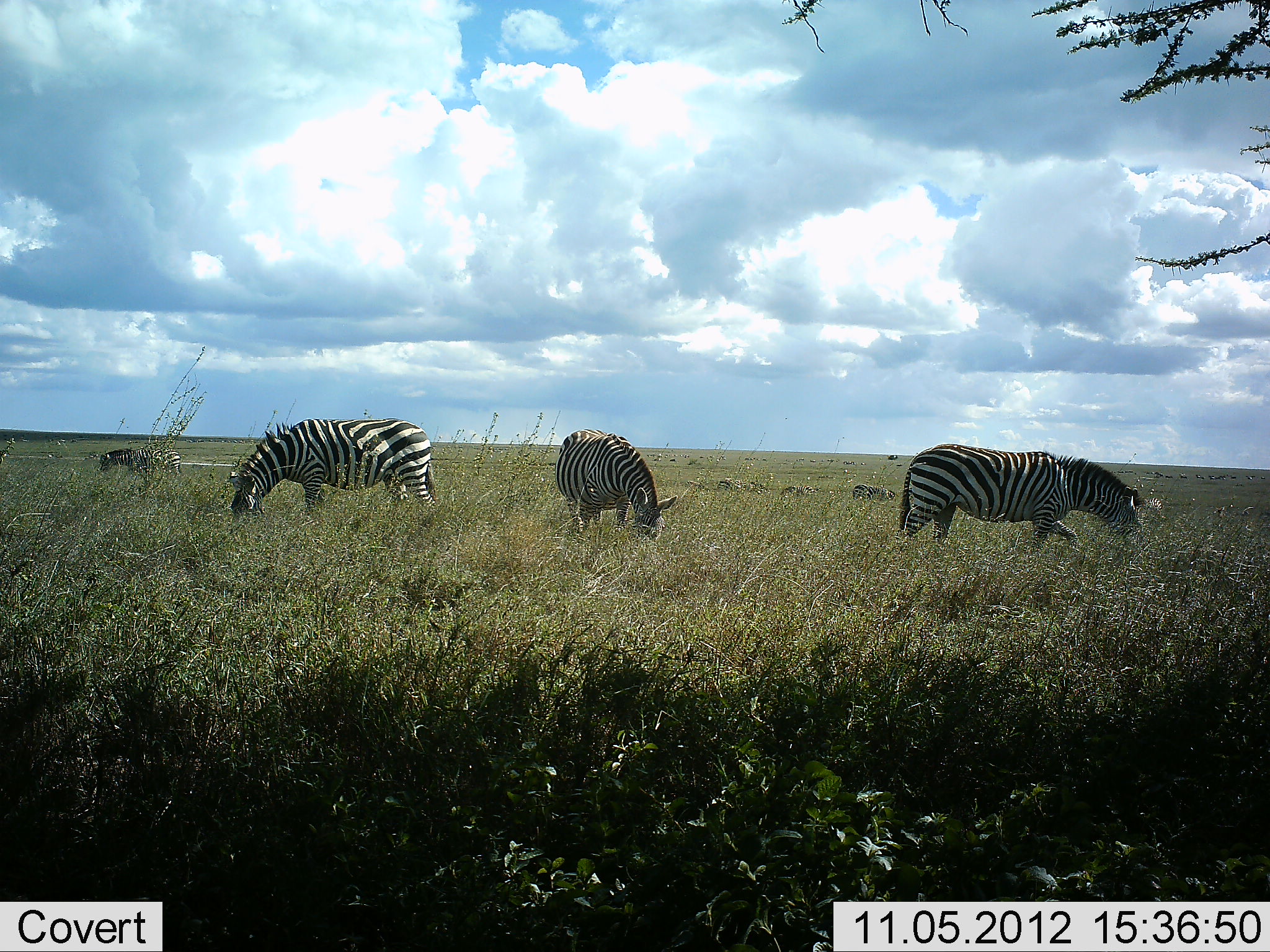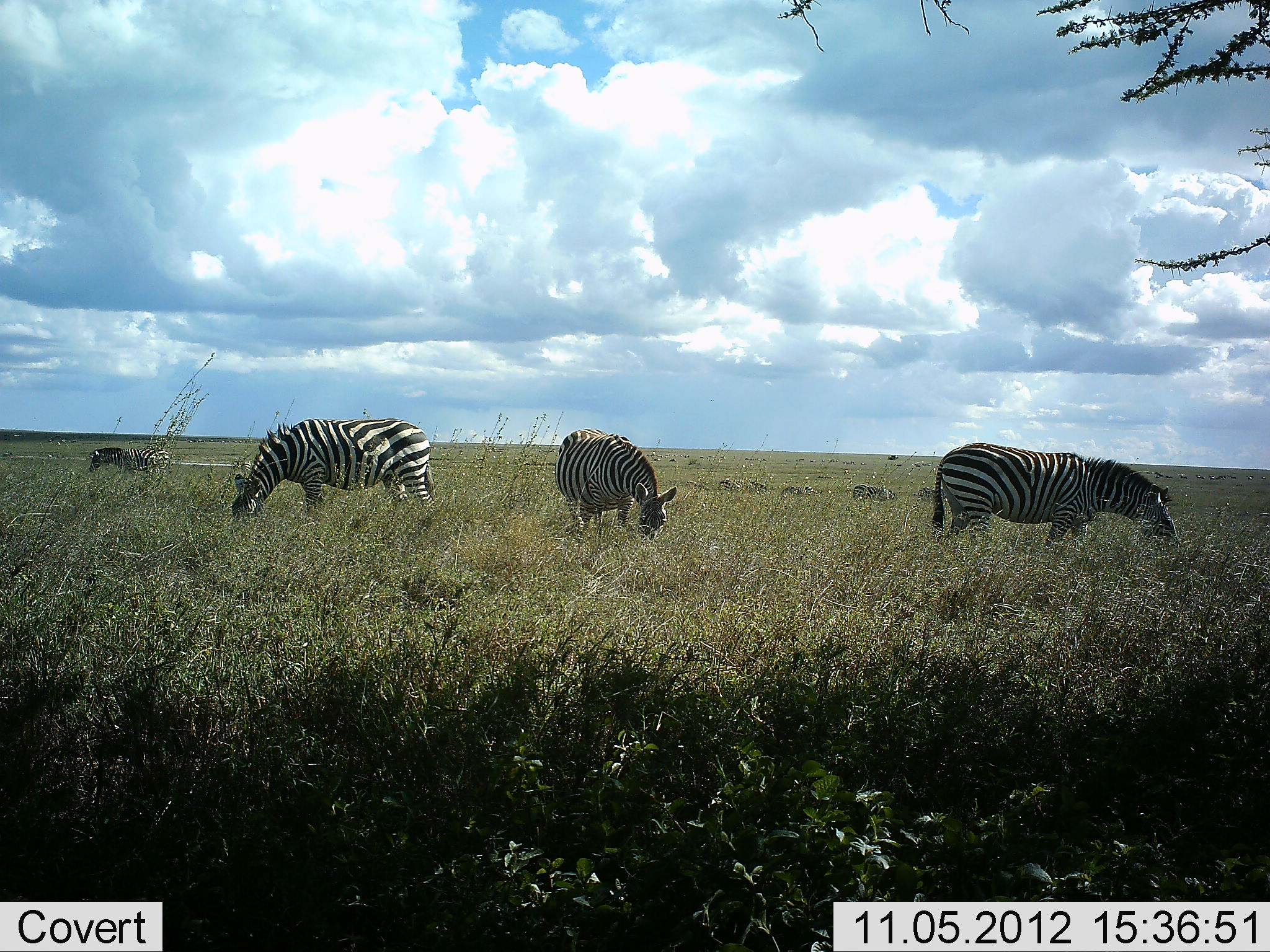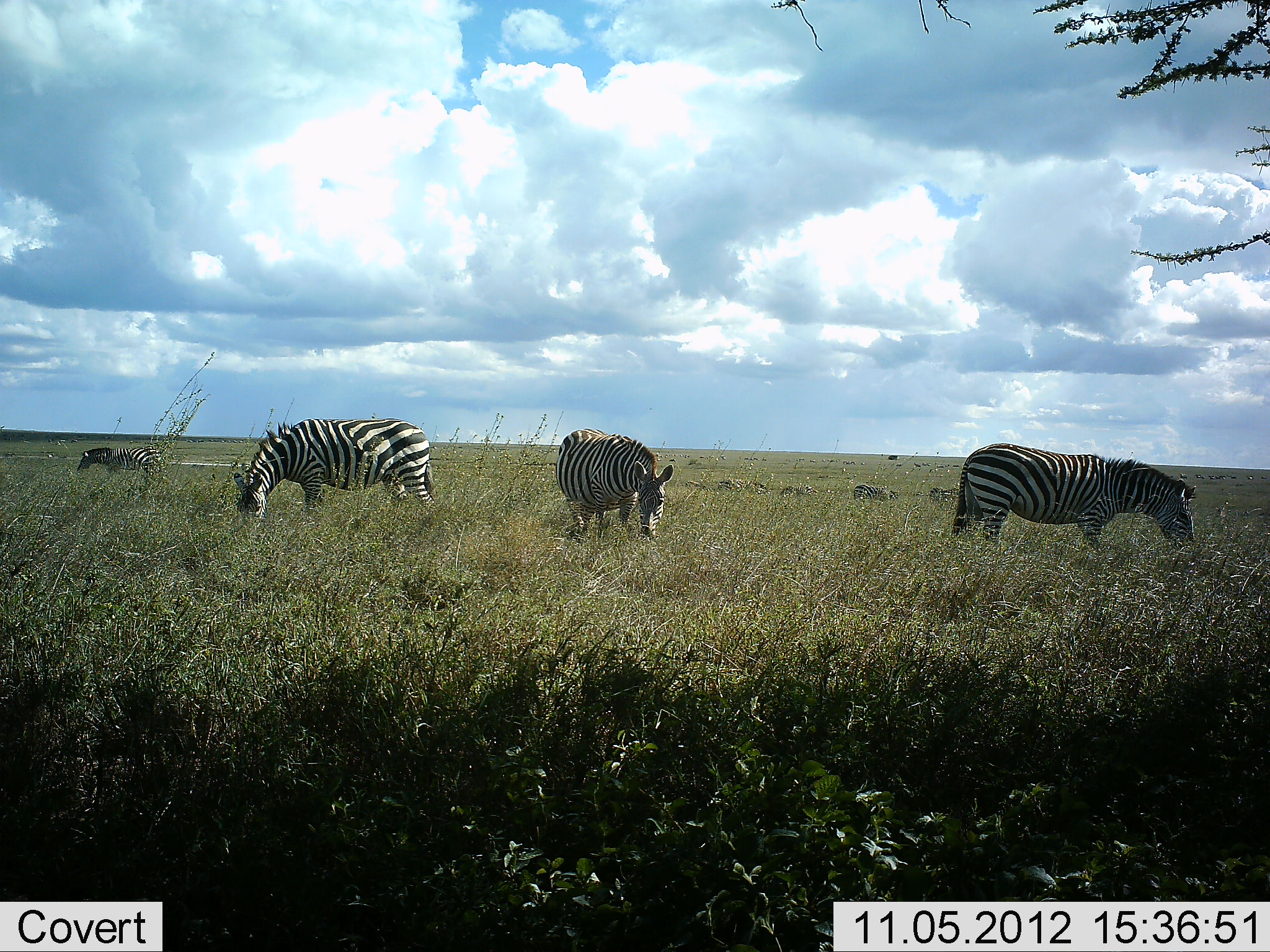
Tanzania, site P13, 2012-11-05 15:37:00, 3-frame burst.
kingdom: Animalia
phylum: Chordata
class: Mammalia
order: Perissodactyla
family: Equidae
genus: Equus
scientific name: Equus quagga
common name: plains zebra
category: zebra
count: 4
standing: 9%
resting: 0%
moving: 18%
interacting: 0%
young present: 0%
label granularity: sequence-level